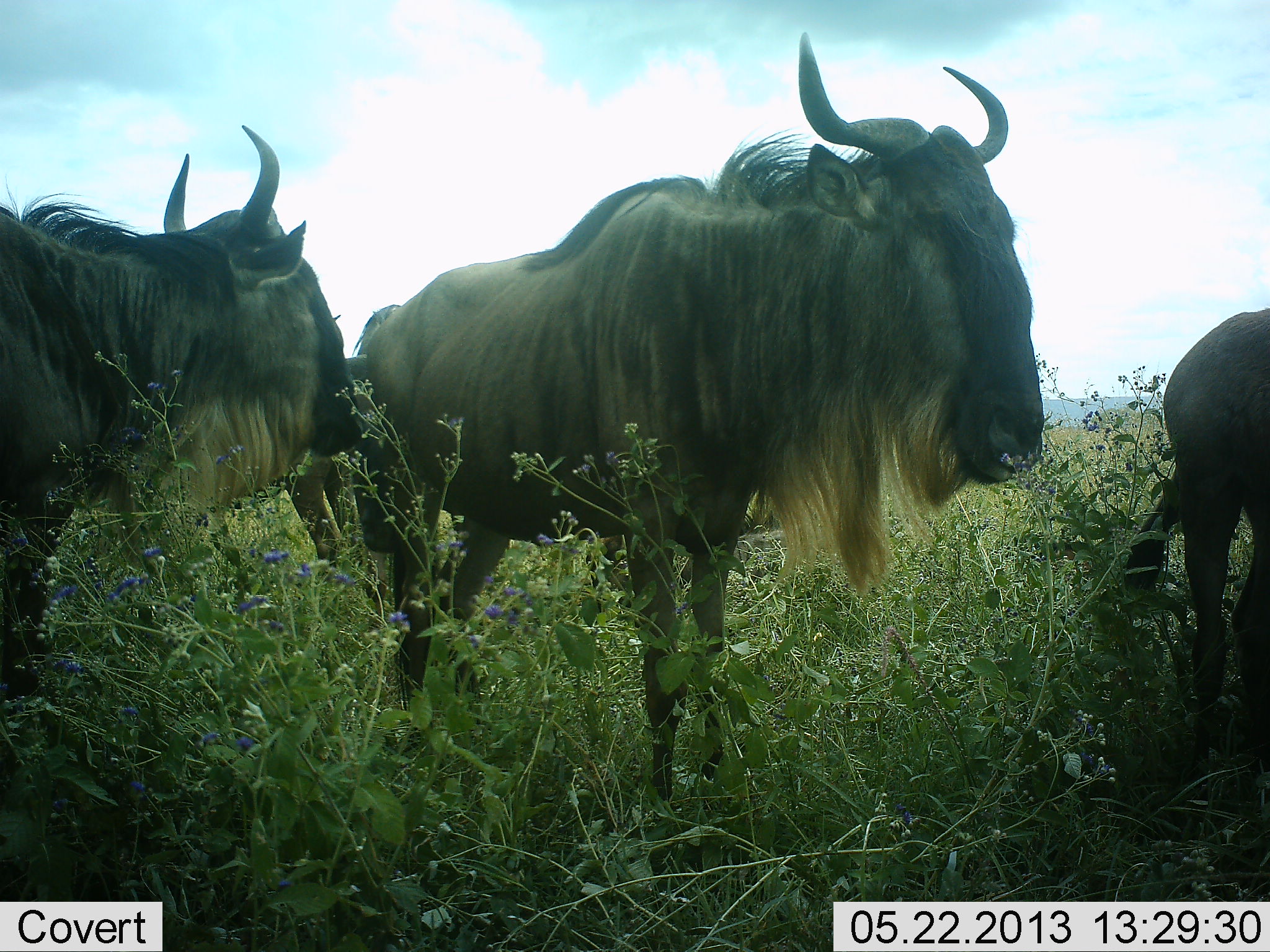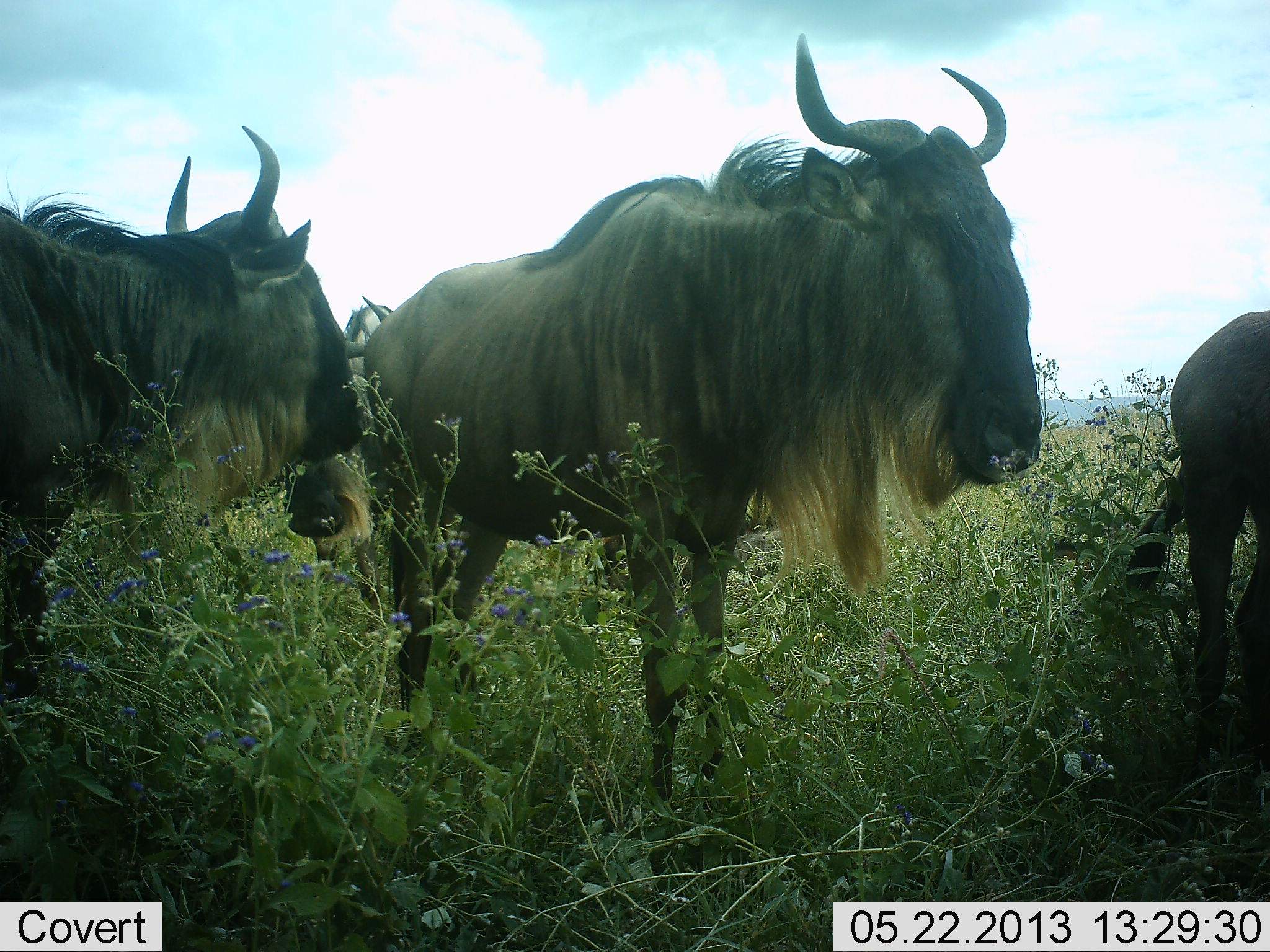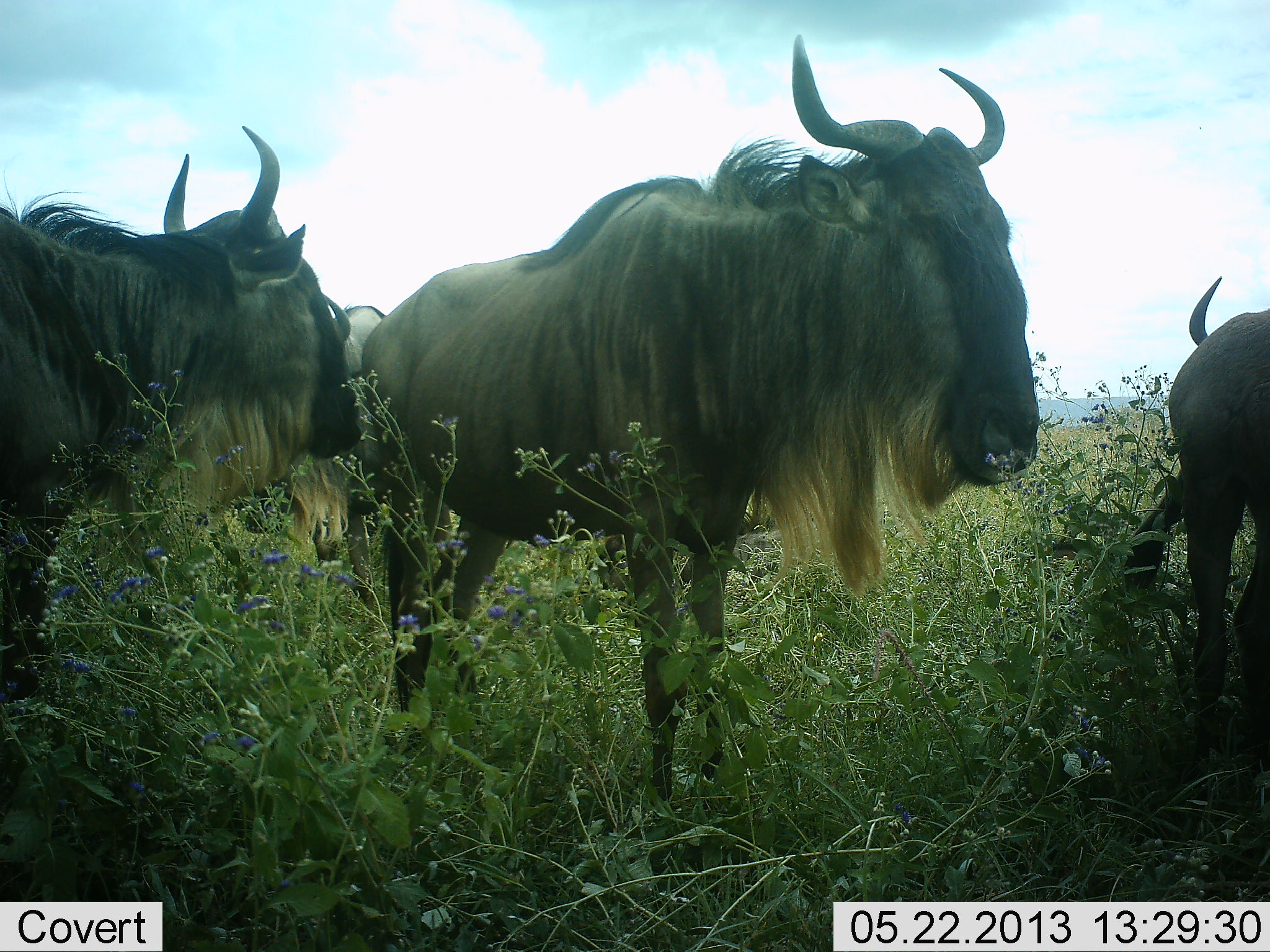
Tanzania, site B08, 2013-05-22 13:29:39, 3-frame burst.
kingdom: Animalia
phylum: Chordata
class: Mammalia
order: Artiodactyla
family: Bovidae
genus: Connochaetes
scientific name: Connochaetes taurinus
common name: blue wildebeest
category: wildebeest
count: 4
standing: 100%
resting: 10%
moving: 0%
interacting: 0%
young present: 0%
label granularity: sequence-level